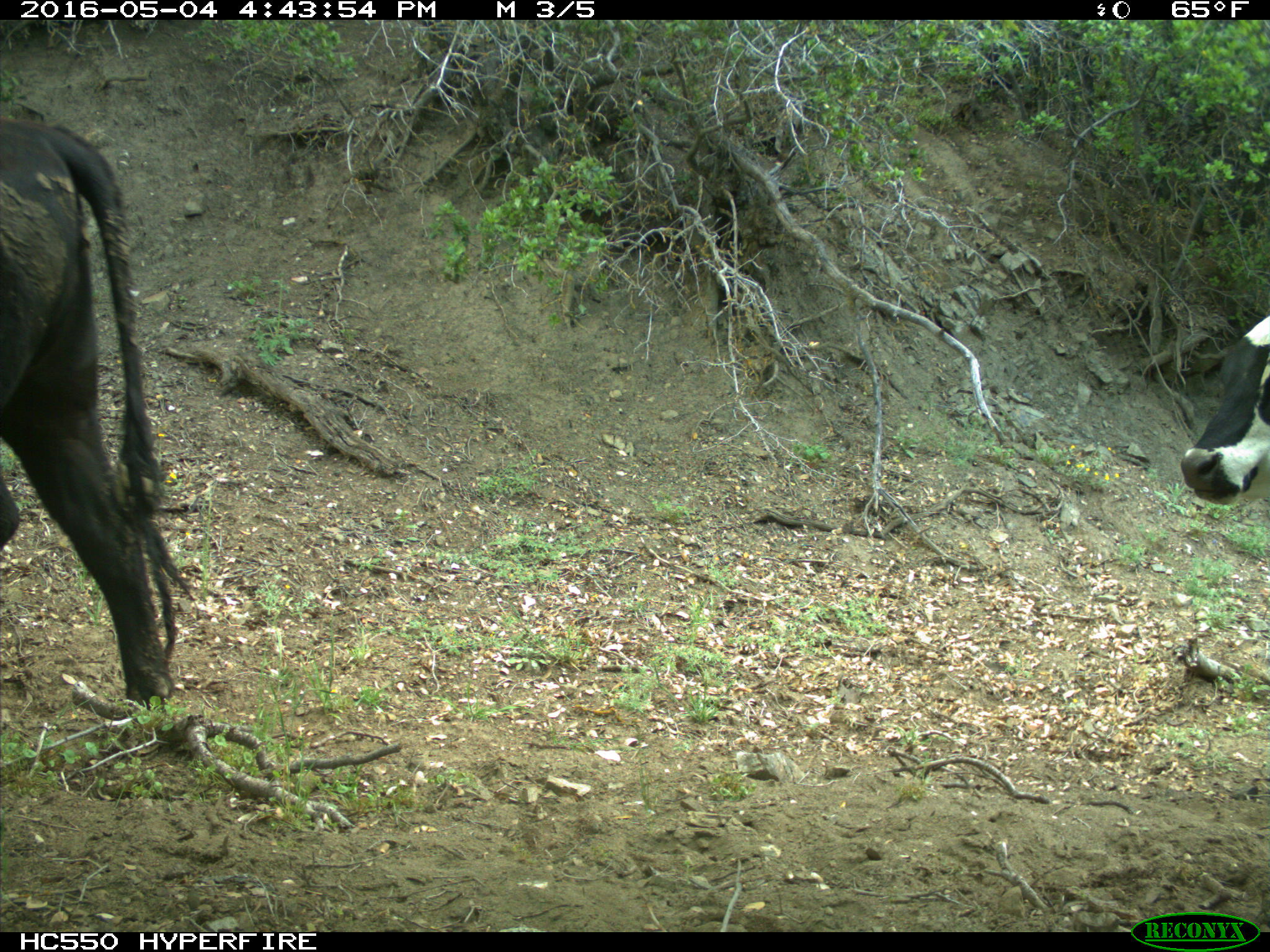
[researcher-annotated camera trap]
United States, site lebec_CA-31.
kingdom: Animalia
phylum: Chordata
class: Mammalia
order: Artiodactyla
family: Bovidae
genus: Bos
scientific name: Bos taurus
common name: domestic cow